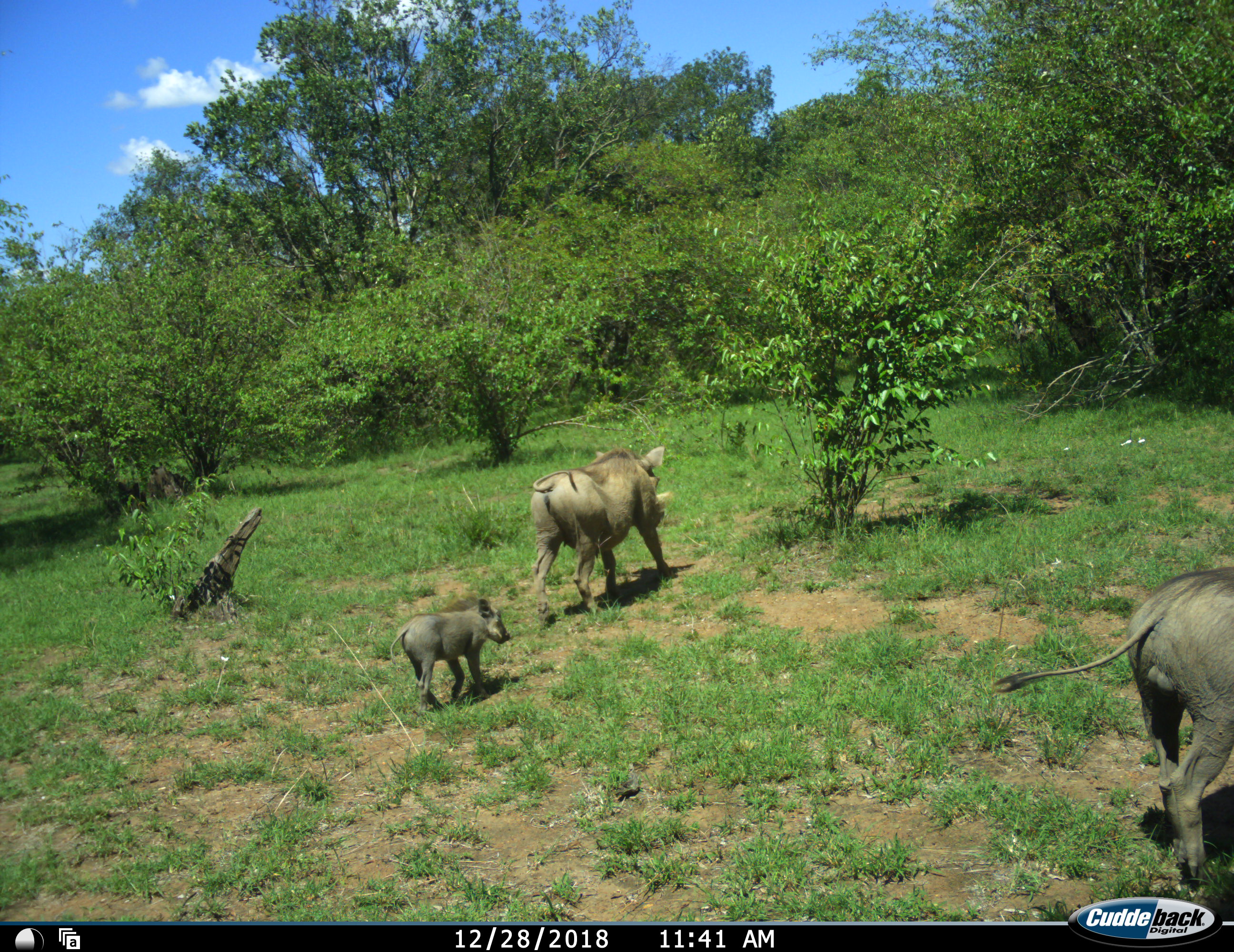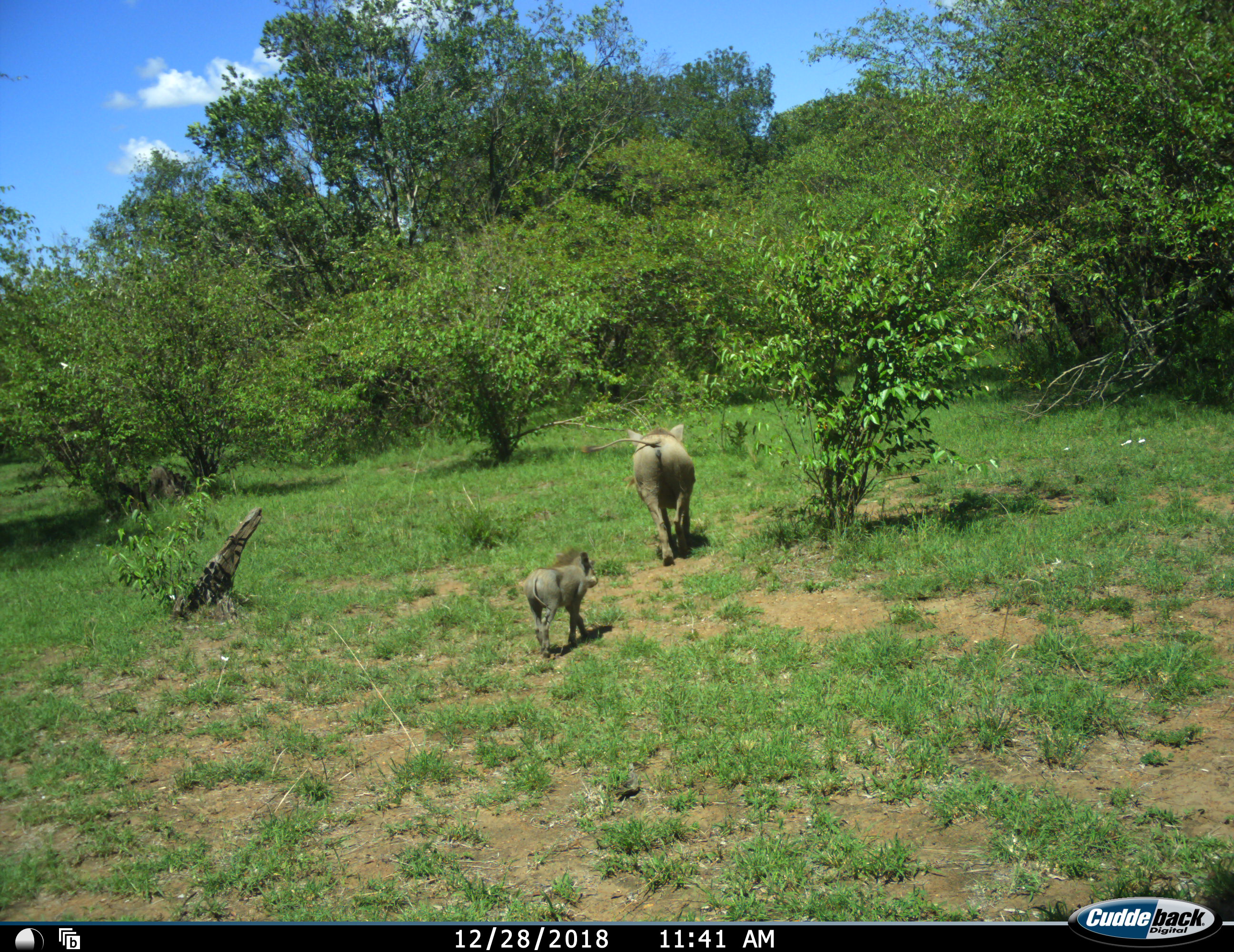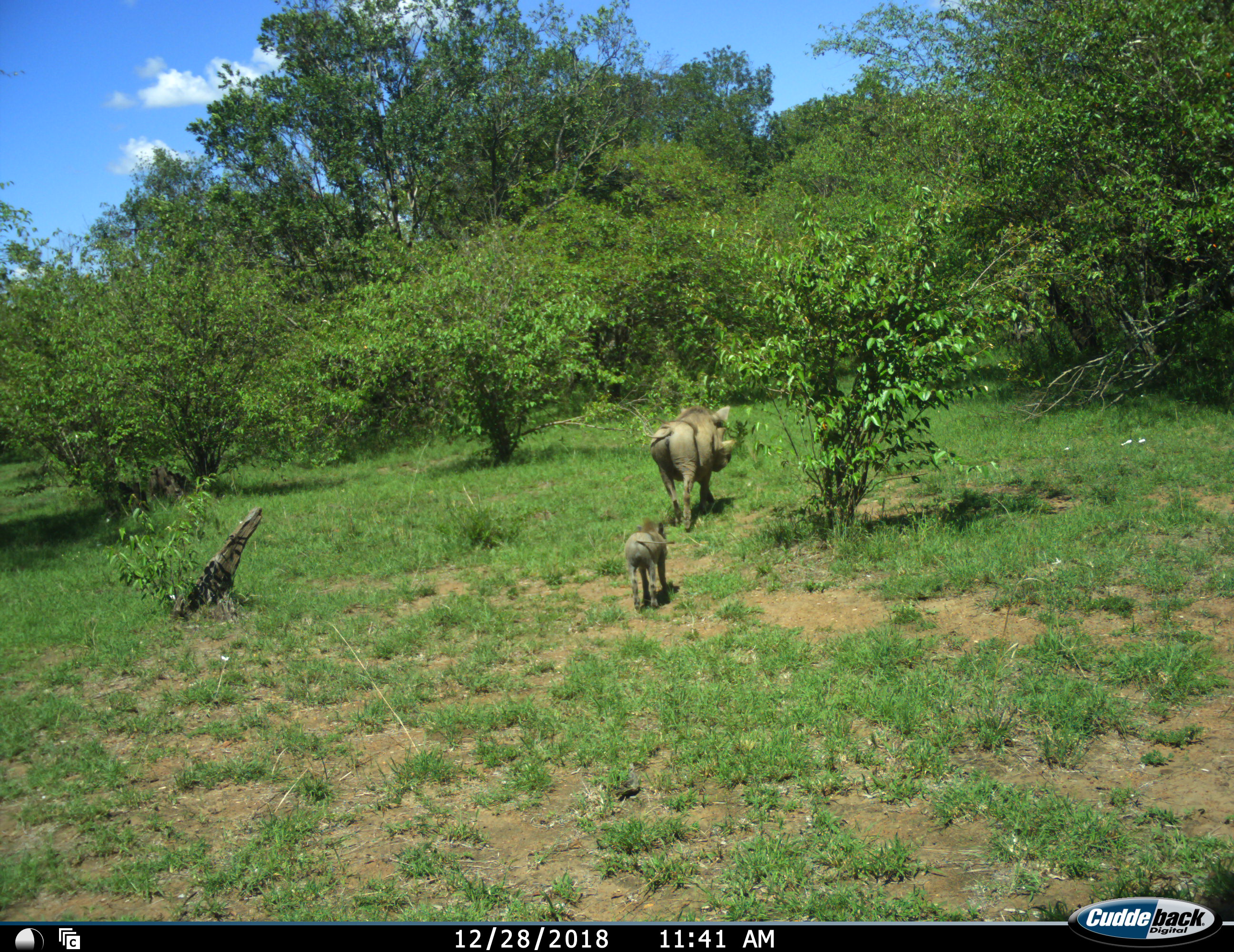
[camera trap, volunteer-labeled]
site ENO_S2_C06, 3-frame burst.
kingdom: Animalia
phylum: Chordata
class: Mammalia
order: Artiodactyla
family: Suidae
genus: Phacochoerus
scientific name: Phacochoerus africanus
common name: warthog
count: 3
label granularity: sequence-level